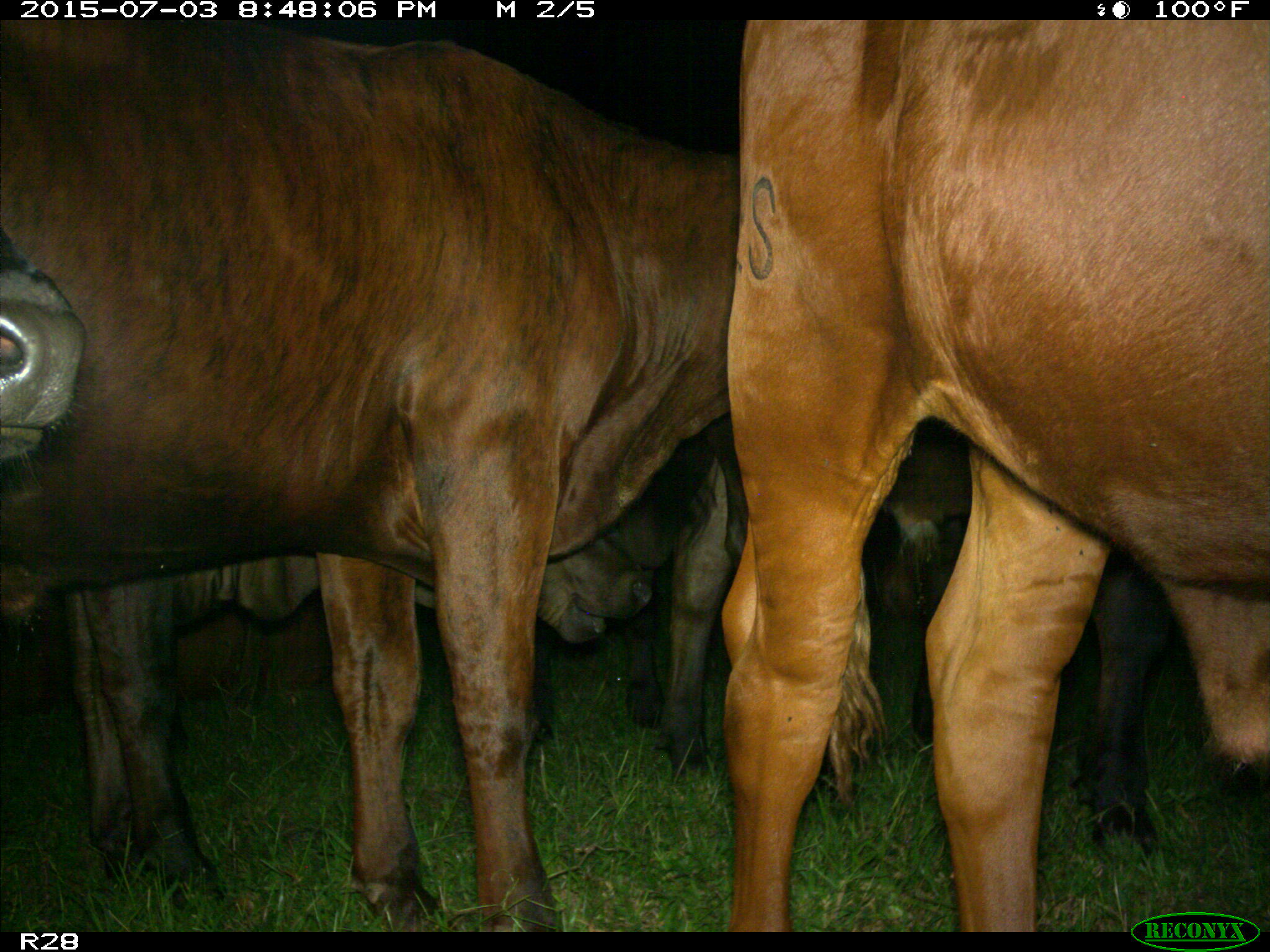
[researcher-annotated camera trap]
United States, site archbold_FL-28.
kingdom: Animalia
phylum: Chordata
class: Mammalia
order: Artiodactyla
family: Bovidae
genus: Bos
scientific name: Bos taurus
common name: domestic cow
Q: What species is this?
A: Bos taurus (domestic cow).